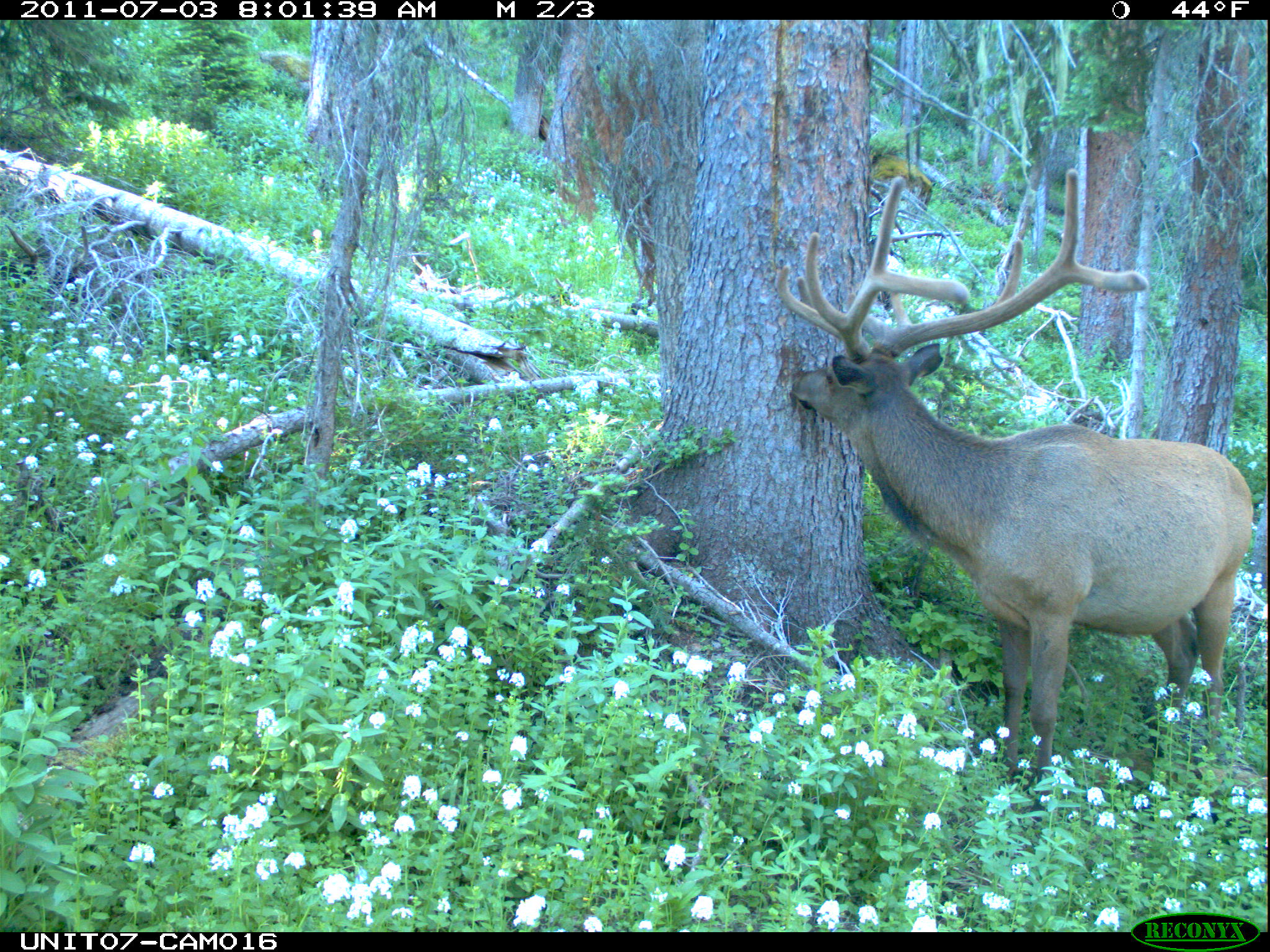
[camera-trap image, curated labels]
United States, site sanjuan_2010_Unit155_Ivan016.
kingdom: Animalia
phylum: Chordata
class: Mammalia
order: Artiodactyla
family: Cervidae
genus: Cervus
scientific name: Cervus elaphus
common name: red deer